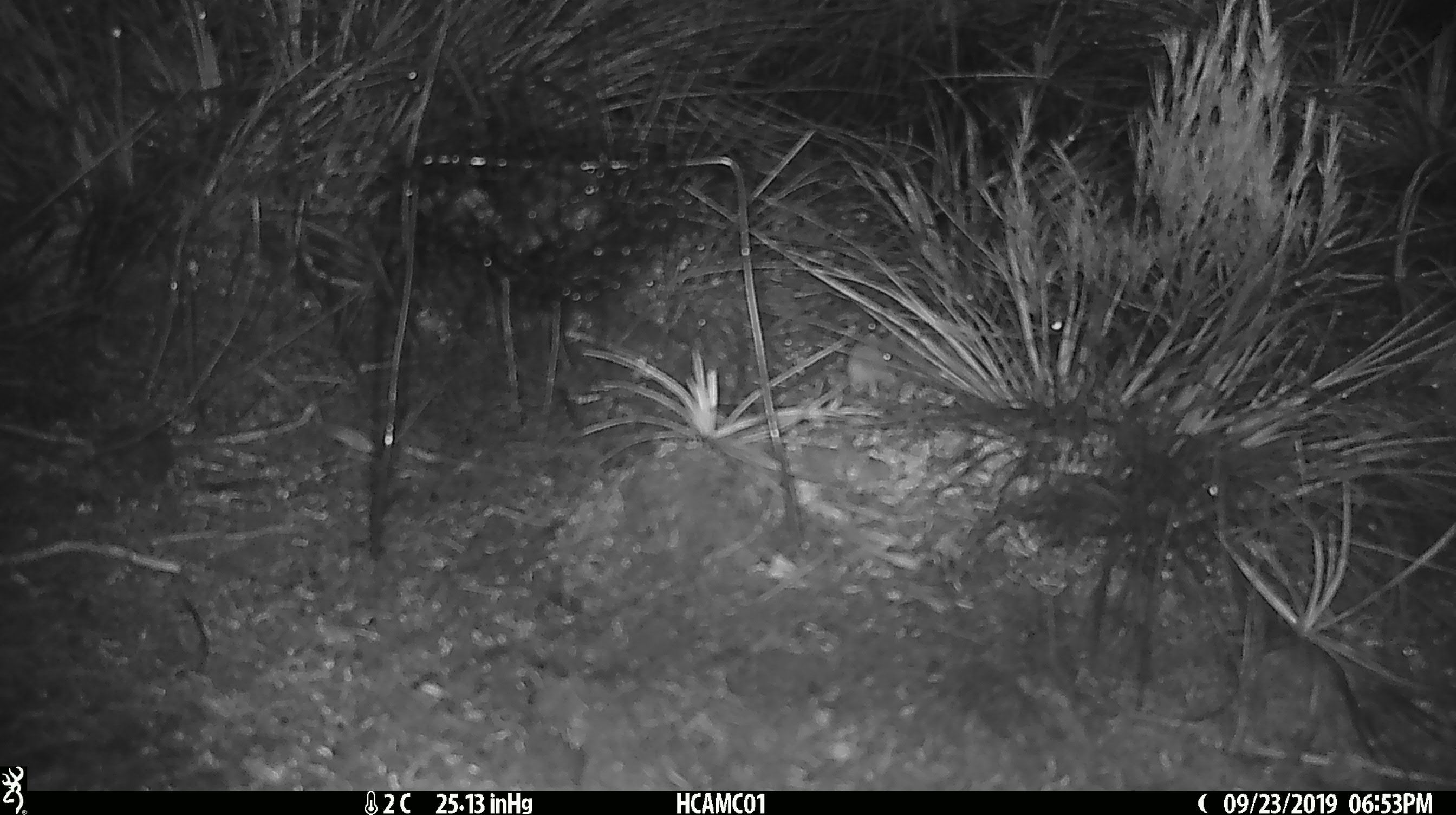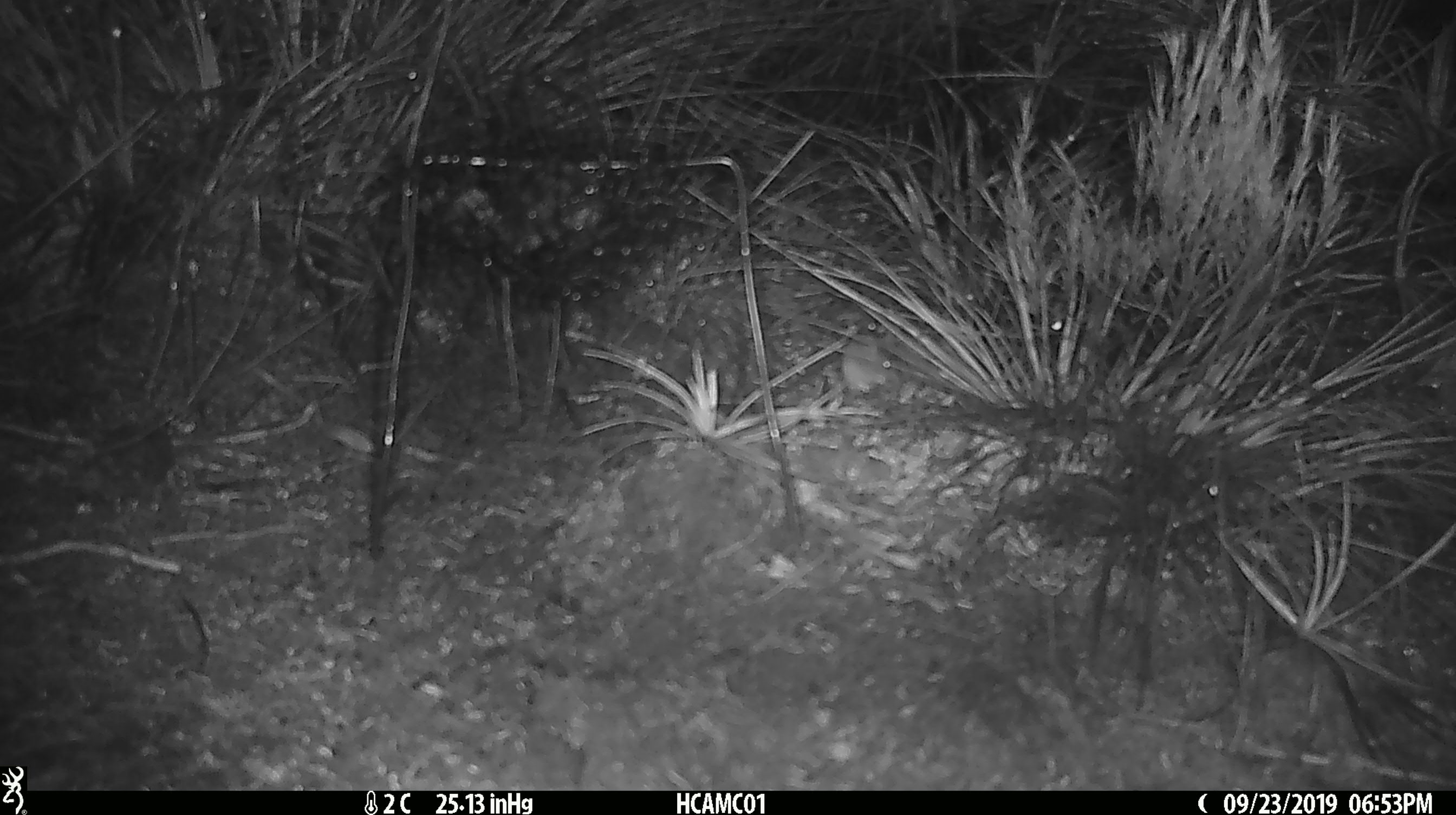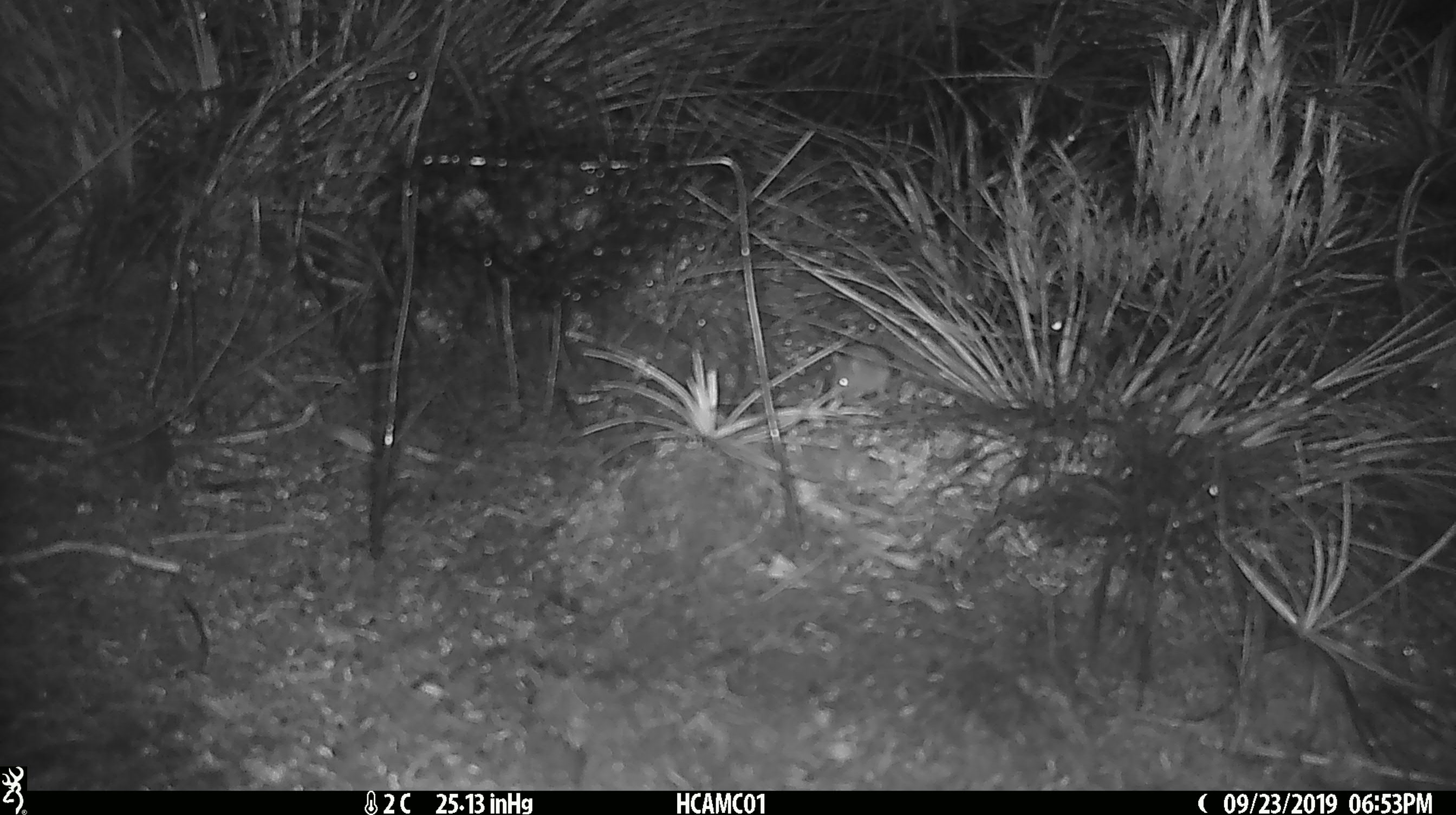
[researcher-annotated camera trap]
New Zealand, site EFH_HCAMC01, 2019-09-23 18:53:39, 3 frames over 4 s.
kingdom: Animalia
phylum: Chordata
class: Mammalia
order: Rodentia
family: Muridae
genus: Mus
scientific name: Mus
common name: mouse